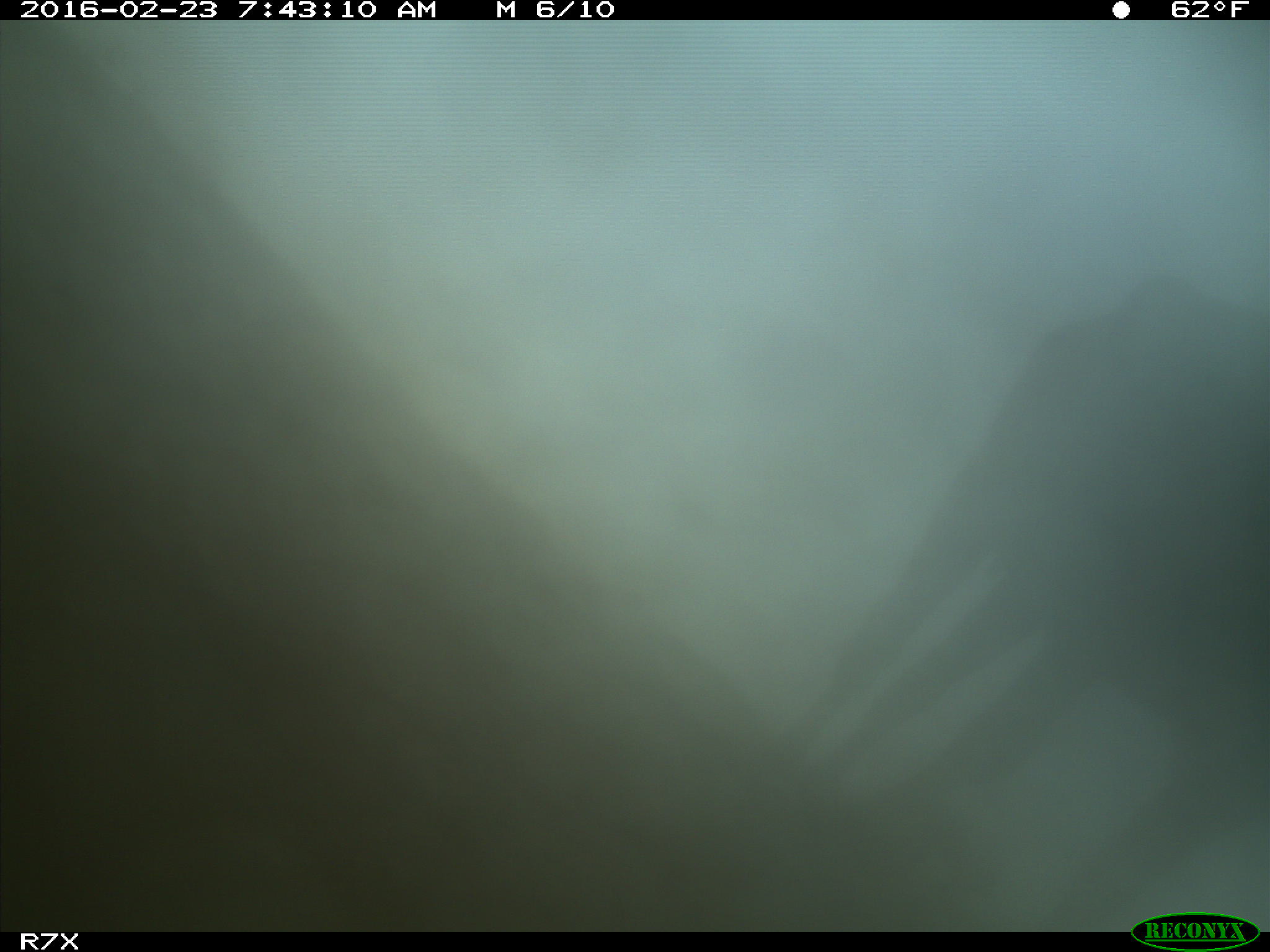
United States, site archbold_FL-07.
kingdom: Animalia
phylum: Chordata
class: Mammalia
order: Artiodactyla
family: Bovidae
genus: Bos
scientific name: Bos taurus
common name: domestic cow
Bos taurus (domestic cow).